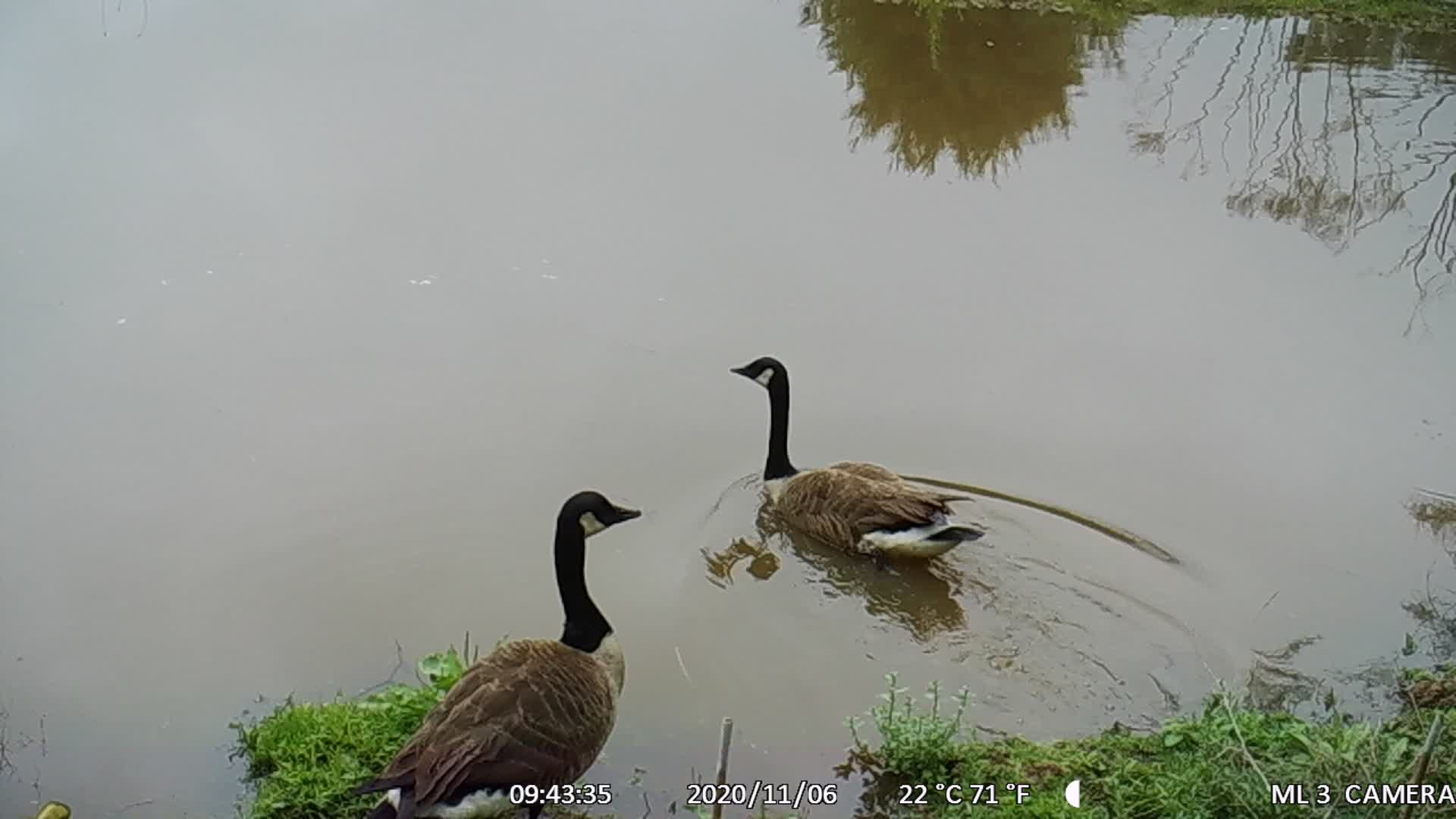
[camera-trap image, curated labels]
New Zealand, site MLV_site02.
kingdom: Animalia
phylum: Chordata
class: Aves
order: Anseriformes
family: Anatidae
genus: Branta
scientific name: Branta canadensis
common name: canada goose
Canada goose (Branta canadensis).